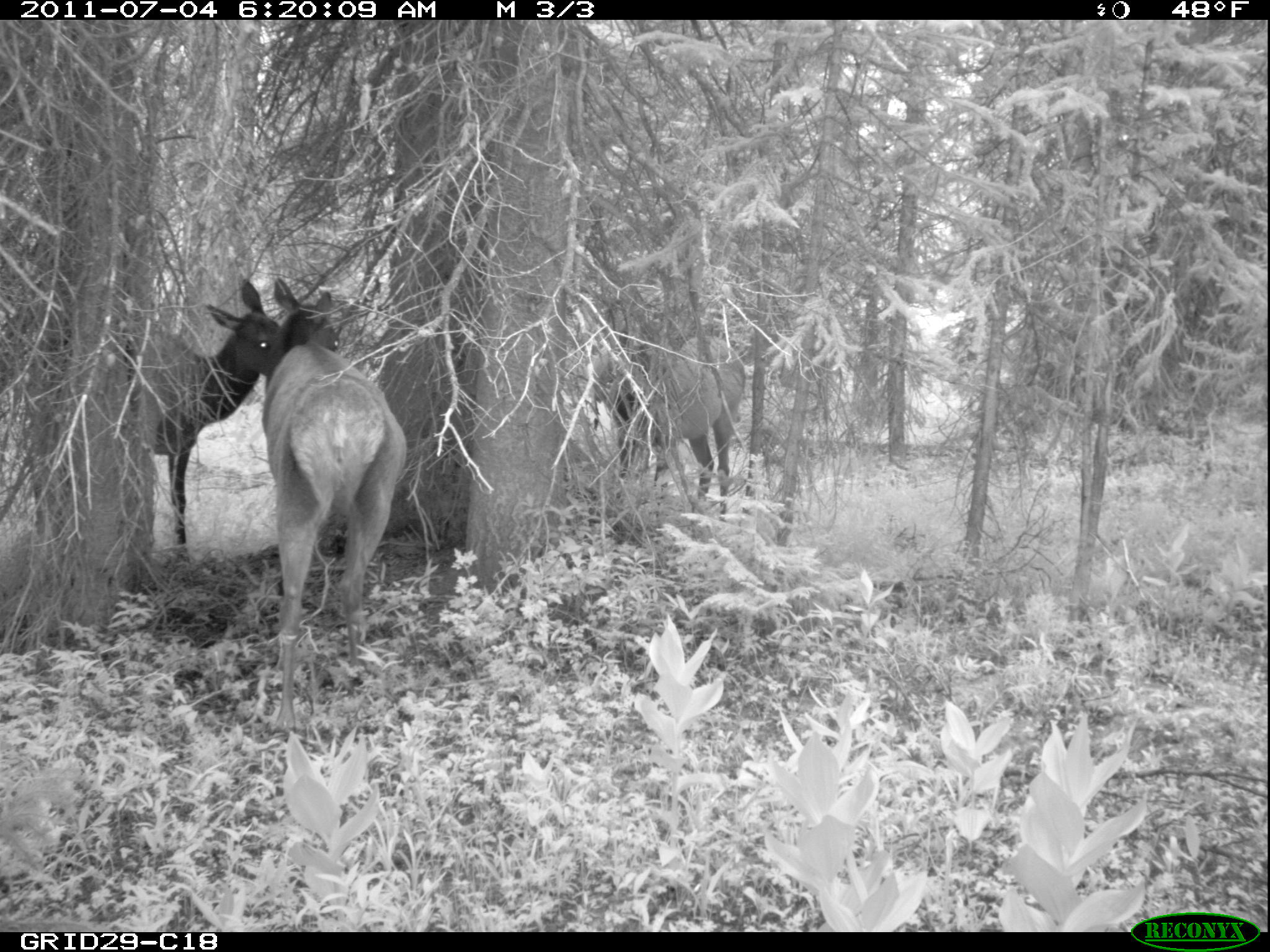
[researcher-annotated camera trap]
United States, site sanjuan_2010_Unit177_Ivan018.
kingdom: Animalia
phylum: Chordata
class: Mammalia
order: Artiodactyla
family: Cervidae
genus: Cervus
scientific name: Cervus elaphus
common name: red deer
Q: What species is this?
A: Cervus elaphus (red deer).